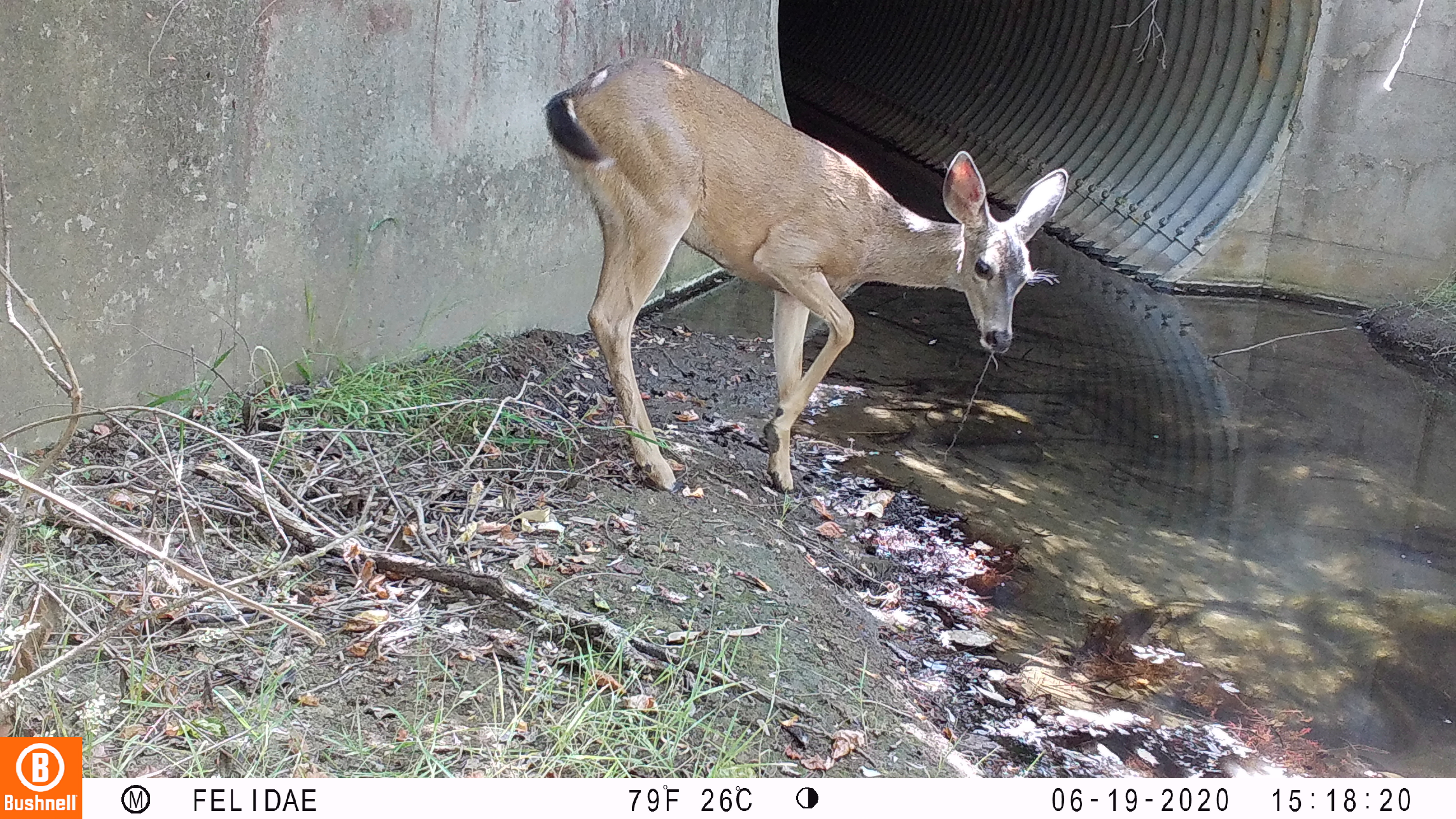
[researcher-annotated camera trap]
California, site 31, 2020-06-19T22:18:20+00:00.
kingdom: Animalia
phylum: Chordata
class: Mammalia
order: Artiodactyla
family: Cervidae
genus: Odocoileus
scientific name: Odocoileus hemionus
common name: mule deer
Mule deer (Odocoileus hemionus).